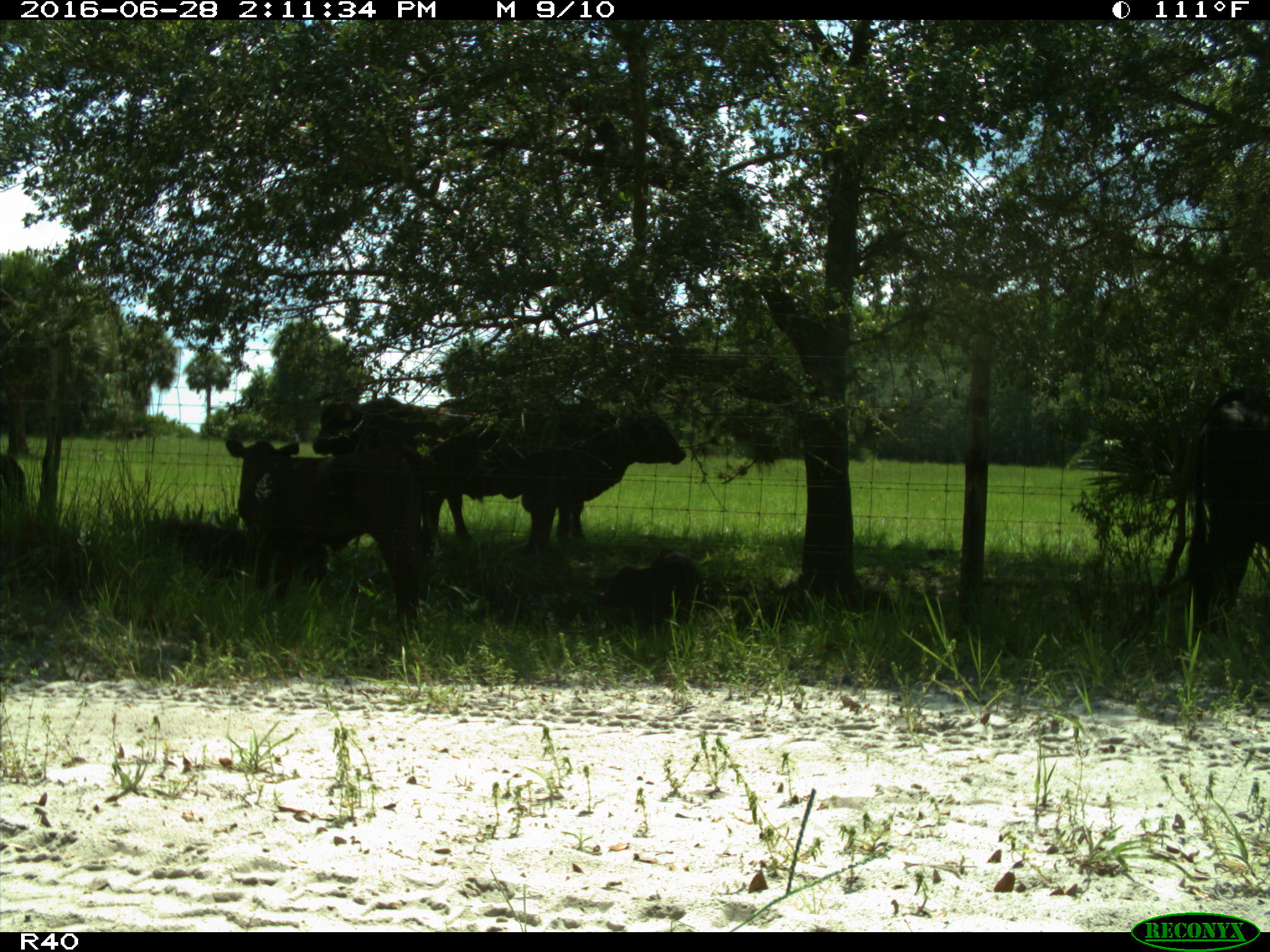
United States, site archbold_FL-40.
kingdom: Animalia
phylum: Chordata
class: Mammalia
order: Artiodactyla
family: Bovidae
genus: Bos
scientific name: Bos taurus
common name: domestic cow